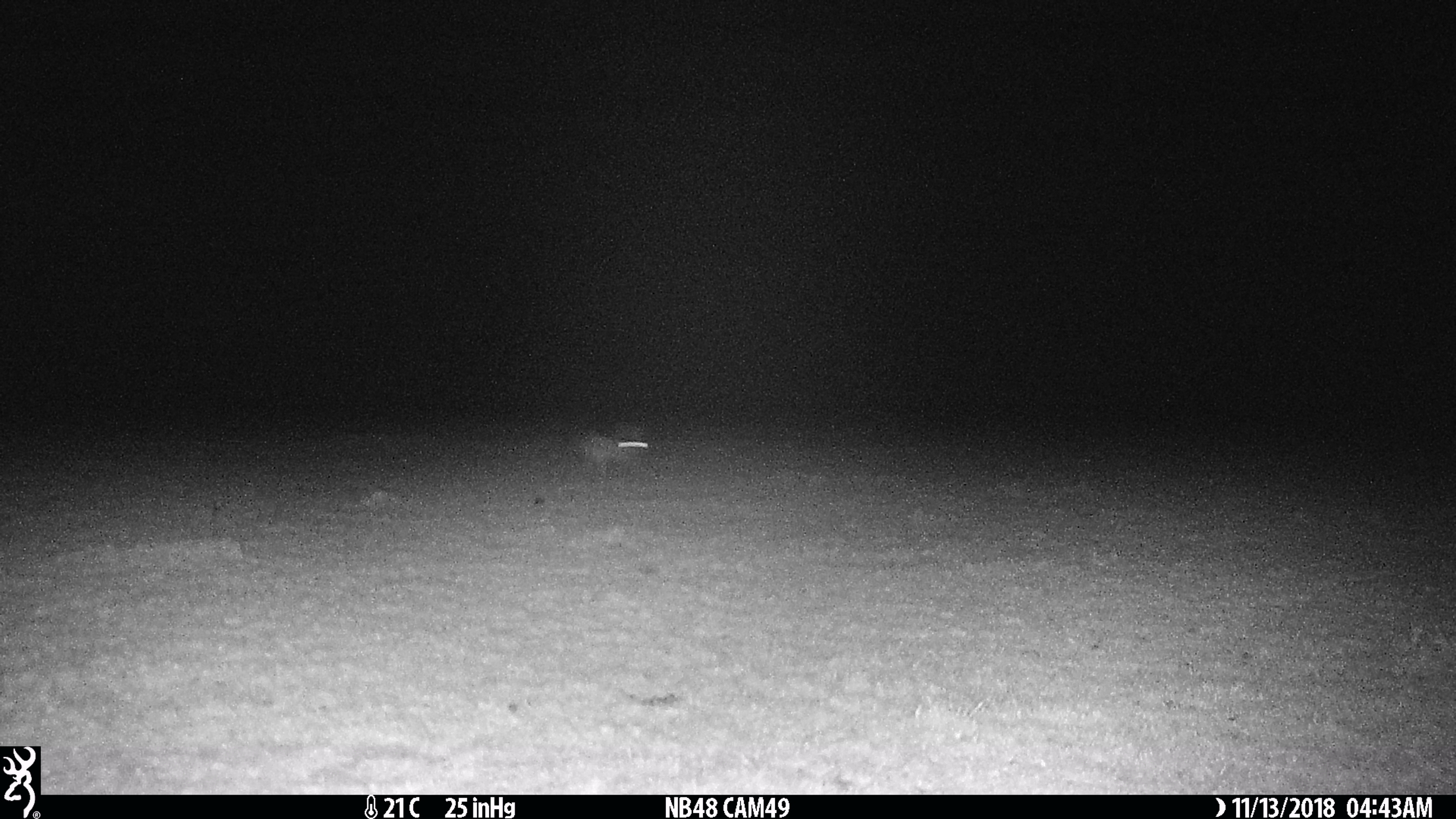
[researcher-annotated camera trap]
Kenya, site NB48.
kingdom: Animalia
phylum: Chordata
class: Mammalia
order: Lagomorpha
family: Leporidae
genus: Lepus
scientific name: Lepus capensis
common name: cape hare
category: hare